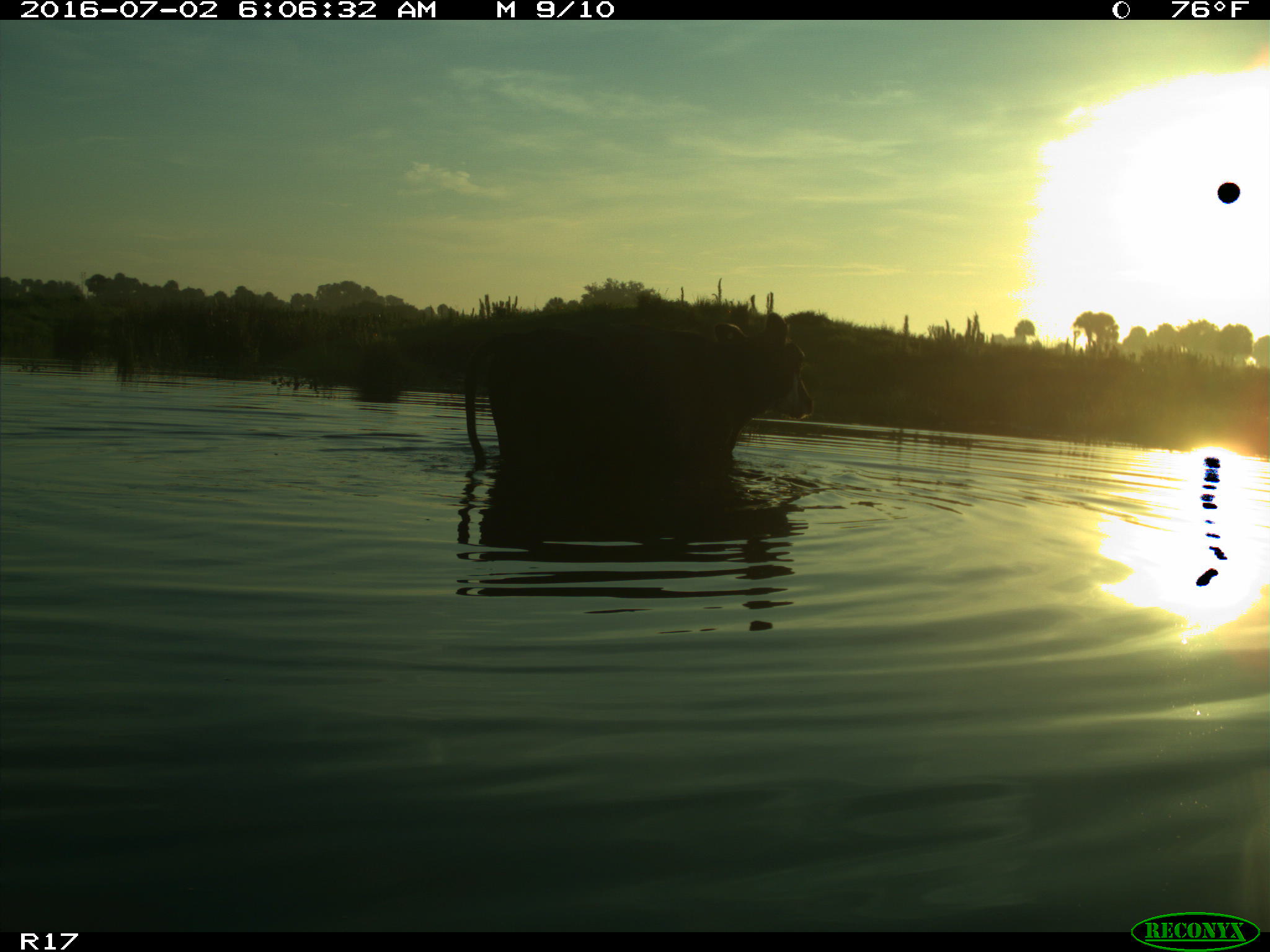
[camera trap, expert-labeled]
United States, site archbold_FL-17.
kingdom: Animalia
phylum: Chordata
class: Mammalia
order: Artiodactyla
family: Bovidae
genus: Bos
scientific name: Bos taurus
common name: domestic cow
Bos taurus (domestic cow).